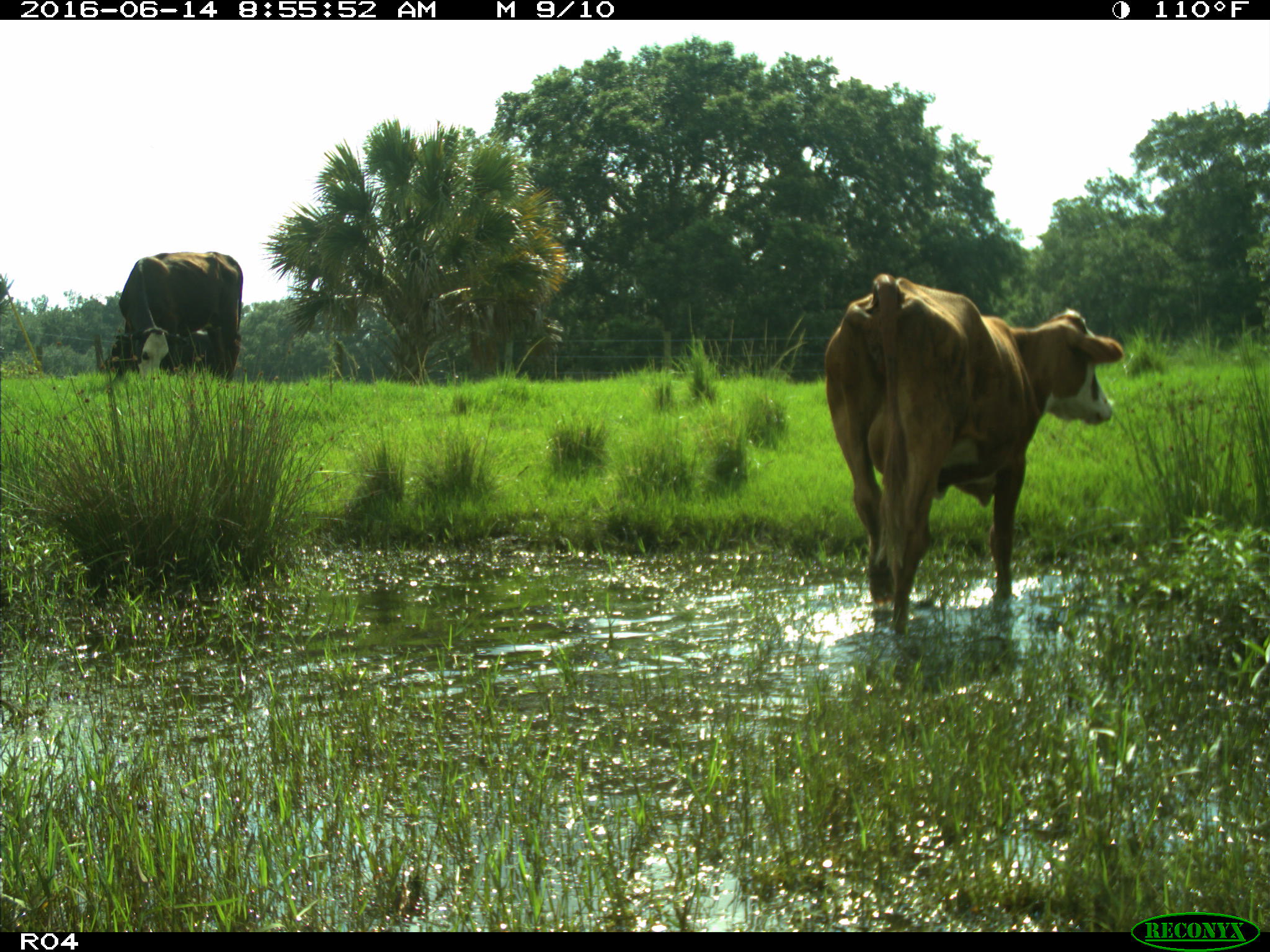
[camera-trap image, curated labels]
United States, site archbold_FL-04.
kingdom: Animalia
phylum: Chordata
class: Mammalia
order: Artiodactyla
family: Bovidae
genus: Bos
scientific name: Bos taurus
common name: domestic cow